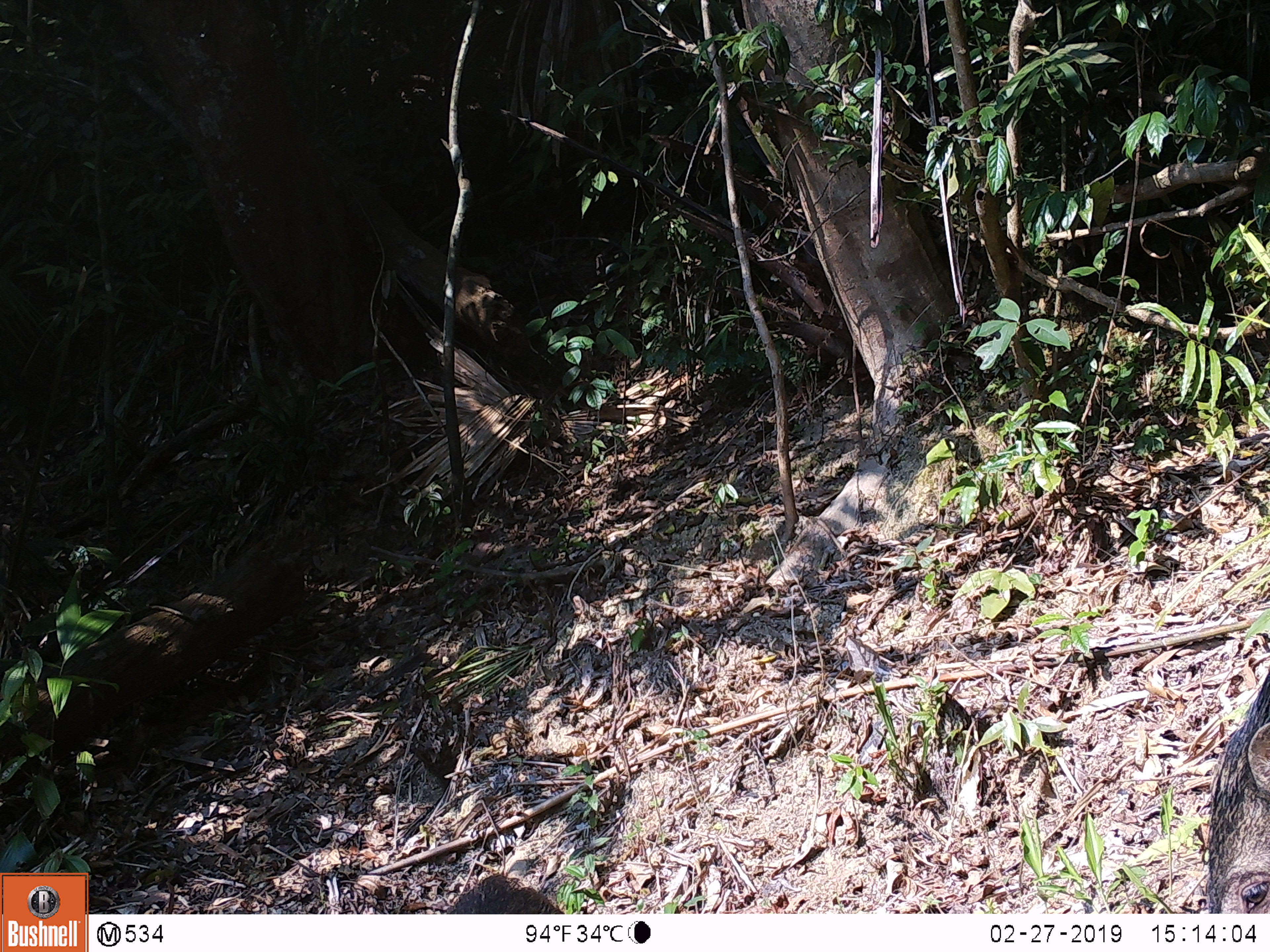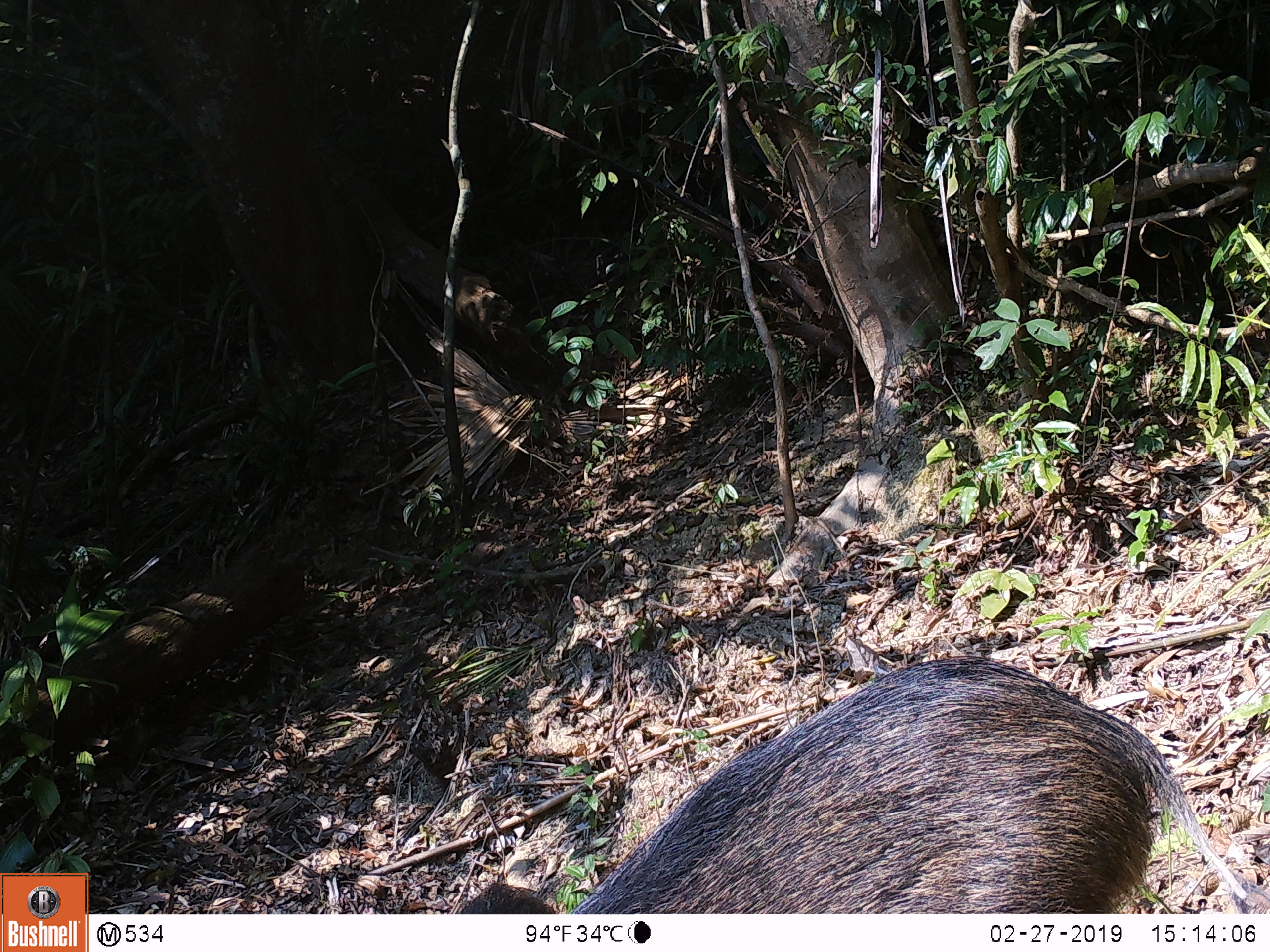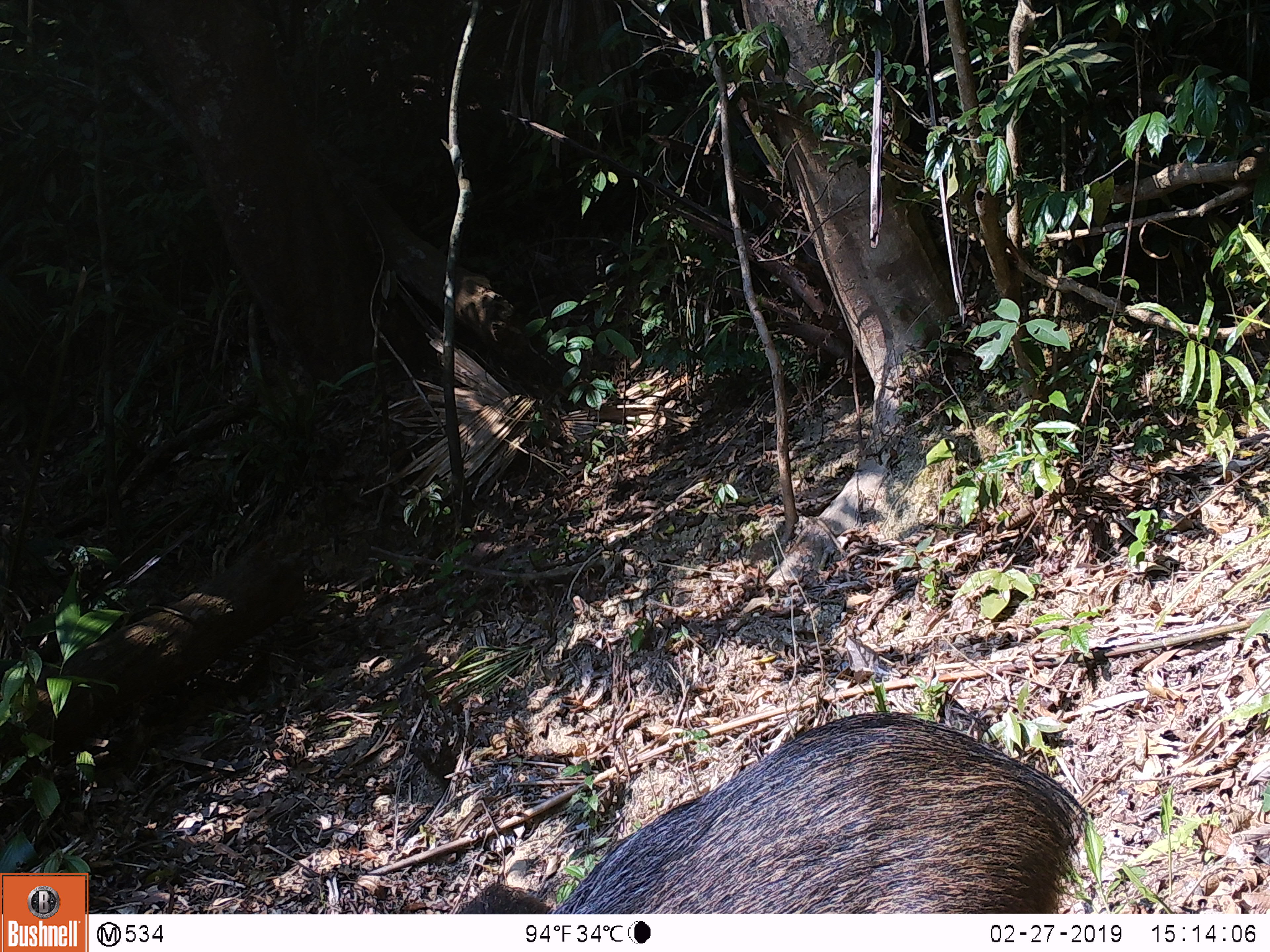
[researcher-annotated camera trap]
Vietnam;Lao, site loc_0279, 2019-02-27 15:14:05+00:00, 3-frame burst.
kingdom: Animalia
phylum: Chordata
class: Mammalia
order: Artiodactyla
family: Suidae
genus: Sus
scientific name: Sus scrofa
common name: eurasian wild pig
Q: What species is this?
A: Eurasian wild pig (Sus scrofa).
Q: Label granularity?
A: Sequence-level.